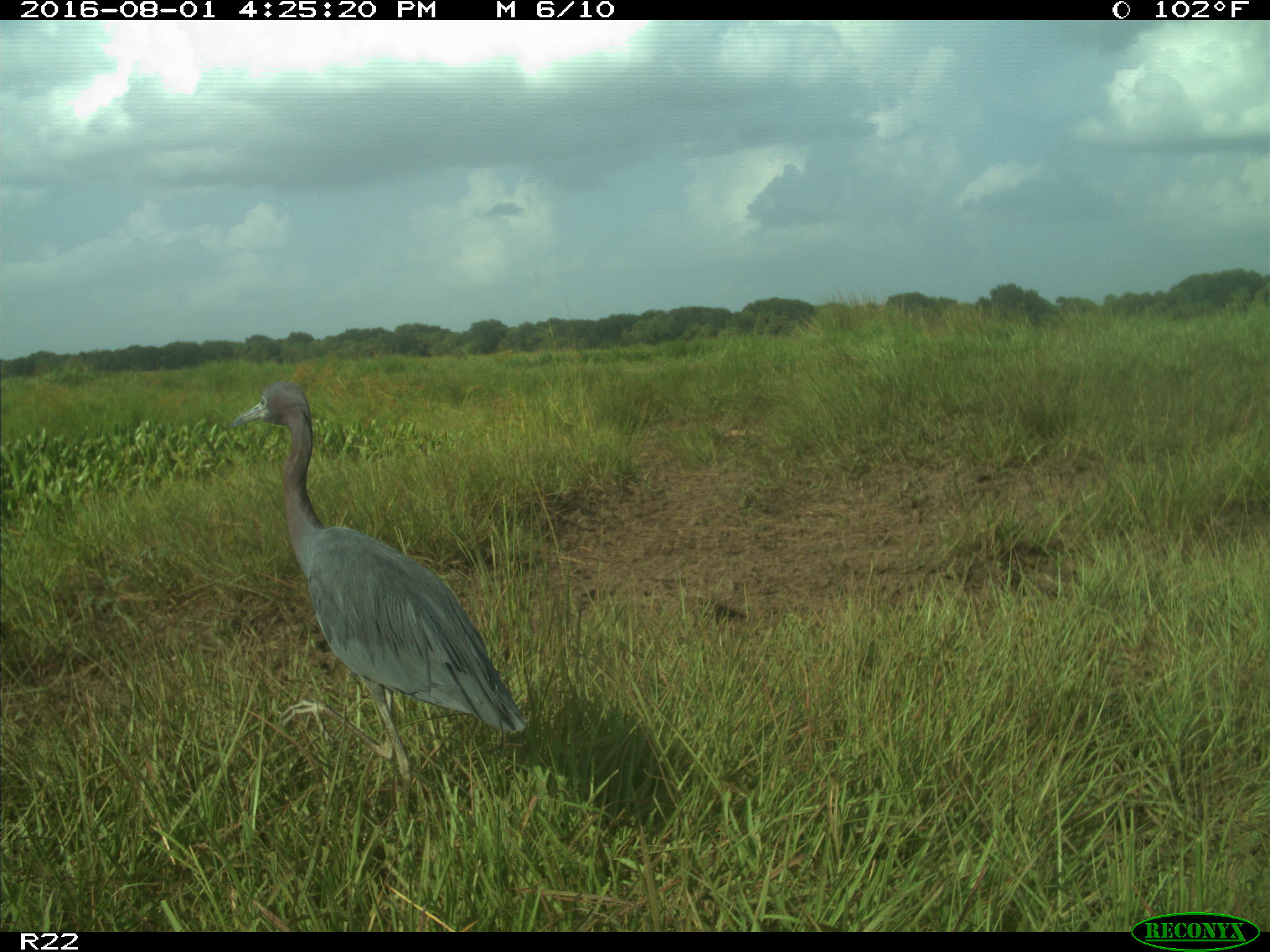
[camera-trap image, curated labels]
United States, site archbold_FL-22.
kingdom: Animalia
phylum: Chordata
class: Aves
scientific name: Aves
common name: birds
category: unidentified bird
Unidentified bird (birds) (Aves).